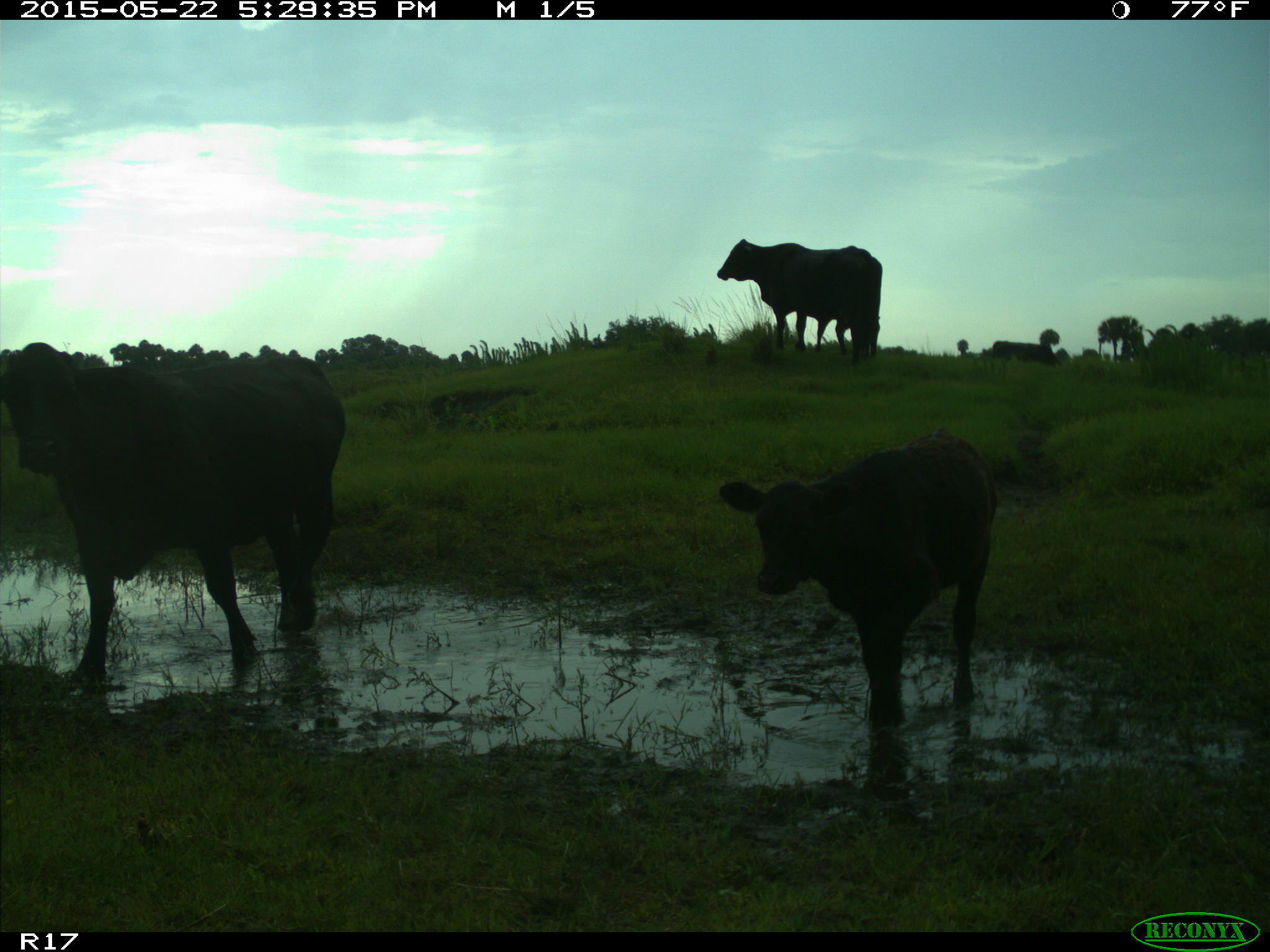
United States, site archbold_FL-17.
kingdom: Animalia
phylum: Chordata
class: Mammalia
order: Artiodactyla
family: Bovidae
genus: Bos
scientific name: Bos taurus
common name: domestic cow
Bos taurus (domestic cow).